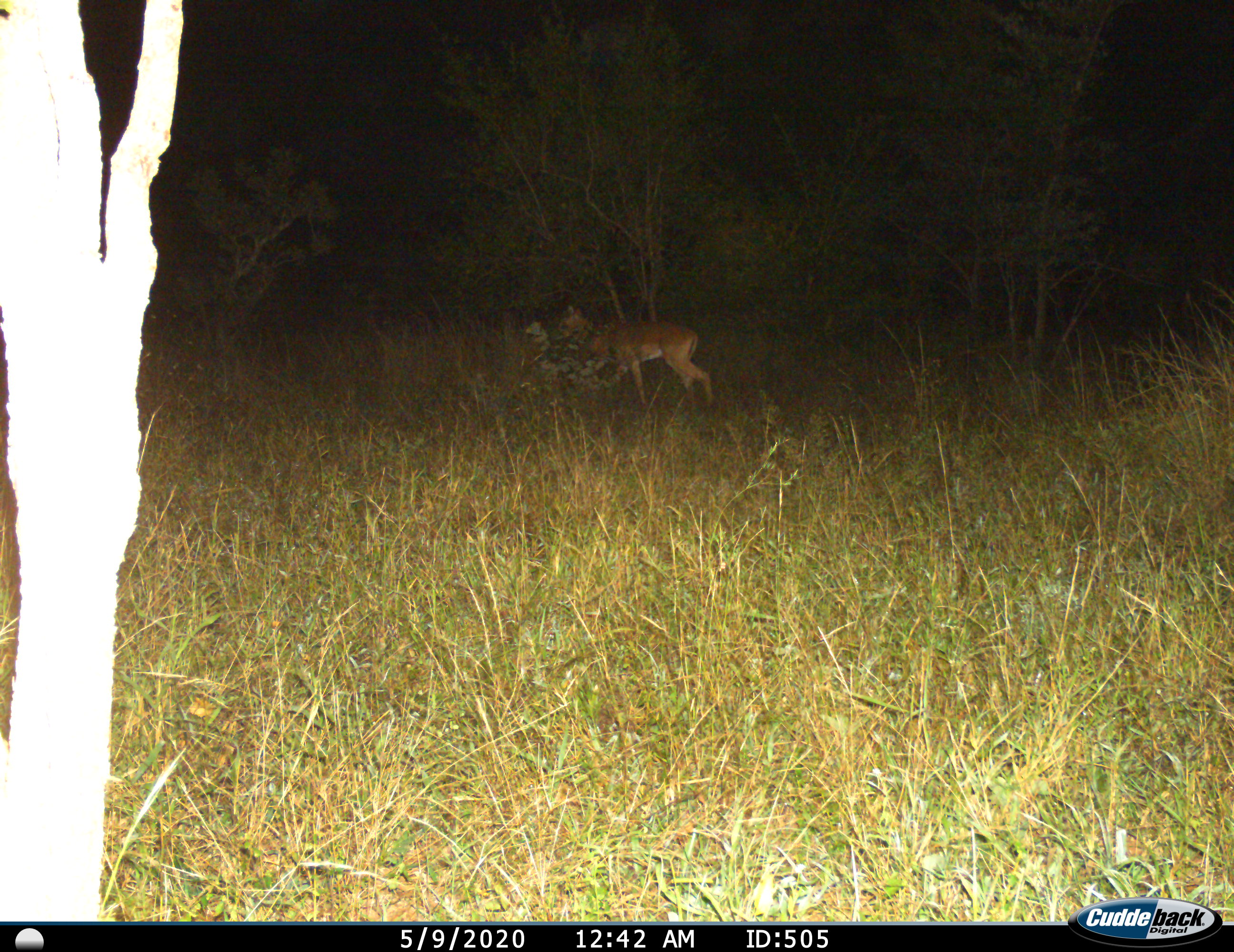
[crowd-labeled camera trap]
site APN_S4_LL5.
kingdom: Animalia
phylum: Chordata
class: Mammalia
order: Artiodactyla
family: Bovidae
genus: Aepyceros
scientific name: Aepyceros melampus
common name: impala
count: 1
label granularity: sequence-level